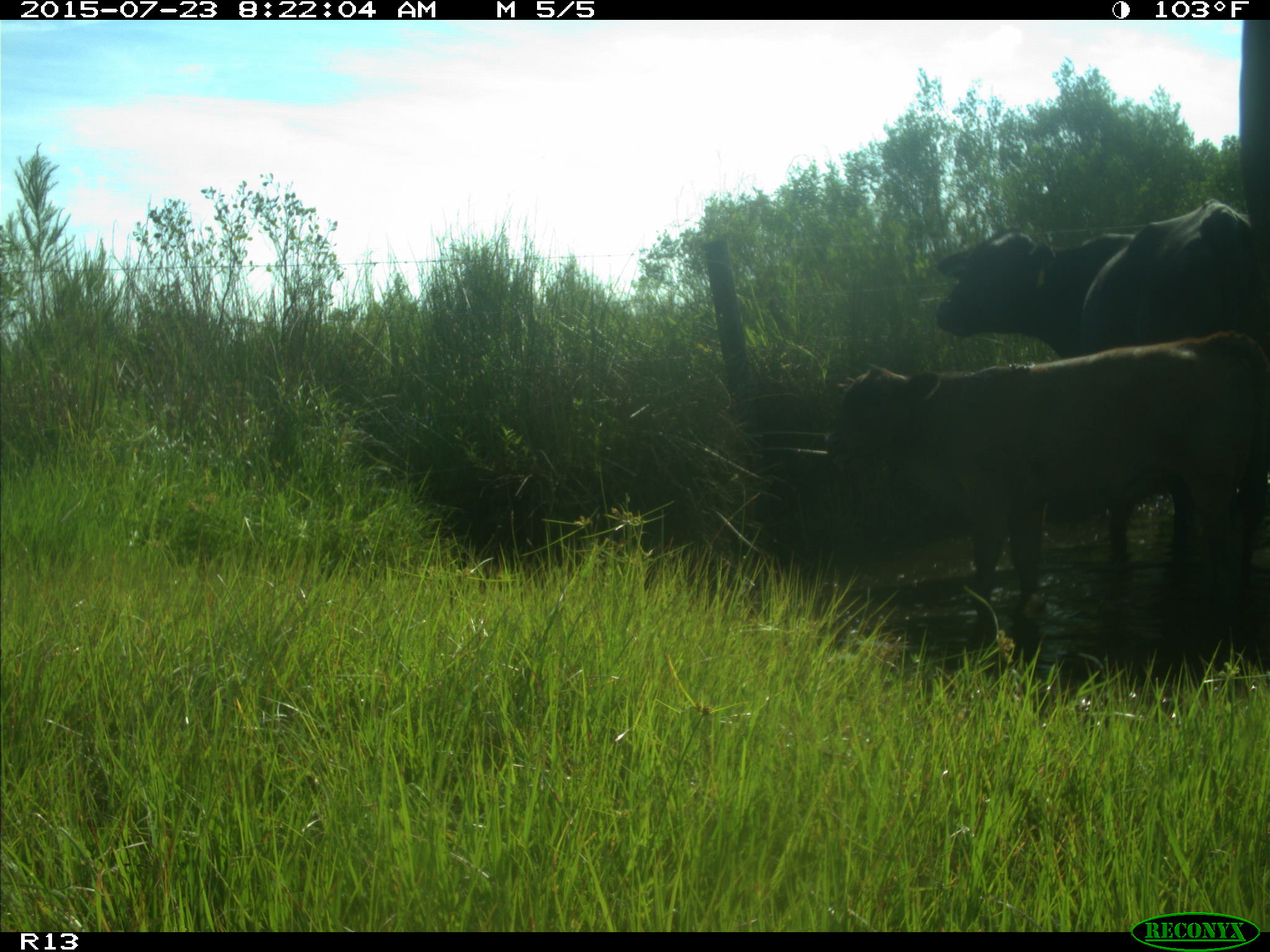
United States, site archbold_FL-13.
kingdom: Animalia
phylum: Chordata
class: Mammalia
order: Artiodactyla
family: Bovidae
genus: Bos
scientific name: Bos taurus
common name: domestic cow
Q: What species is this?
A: Bos taurus (domestic cow).